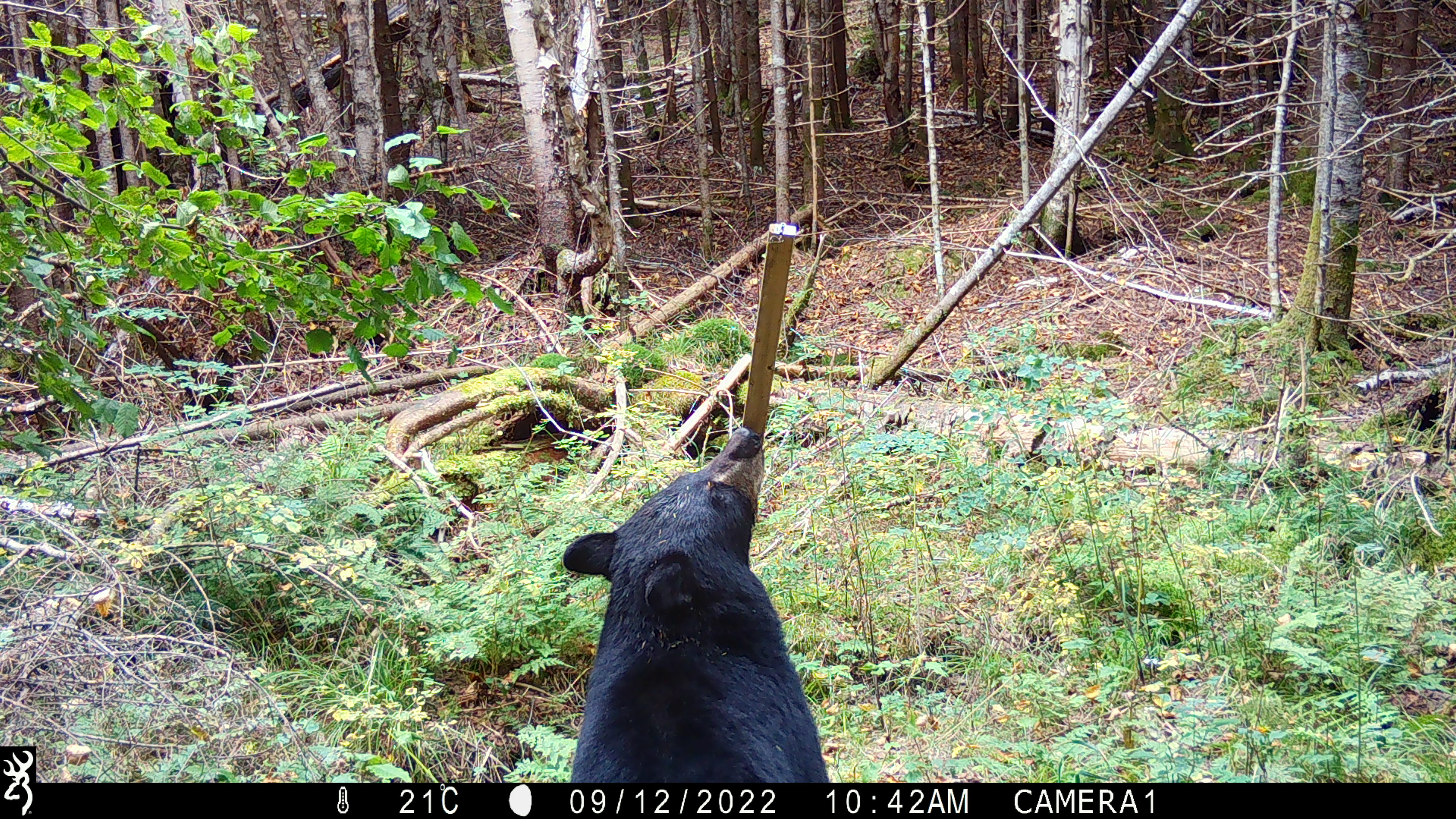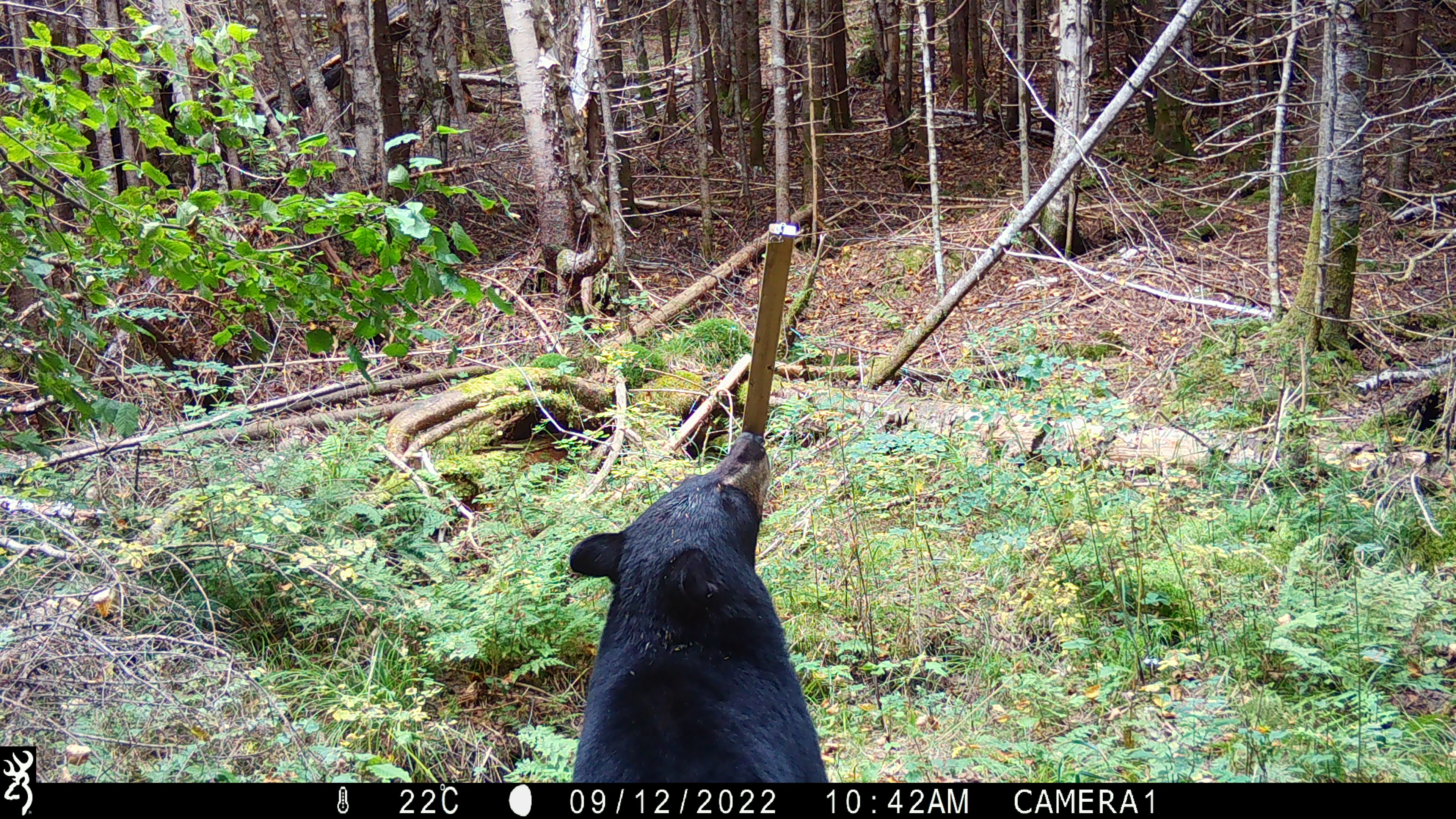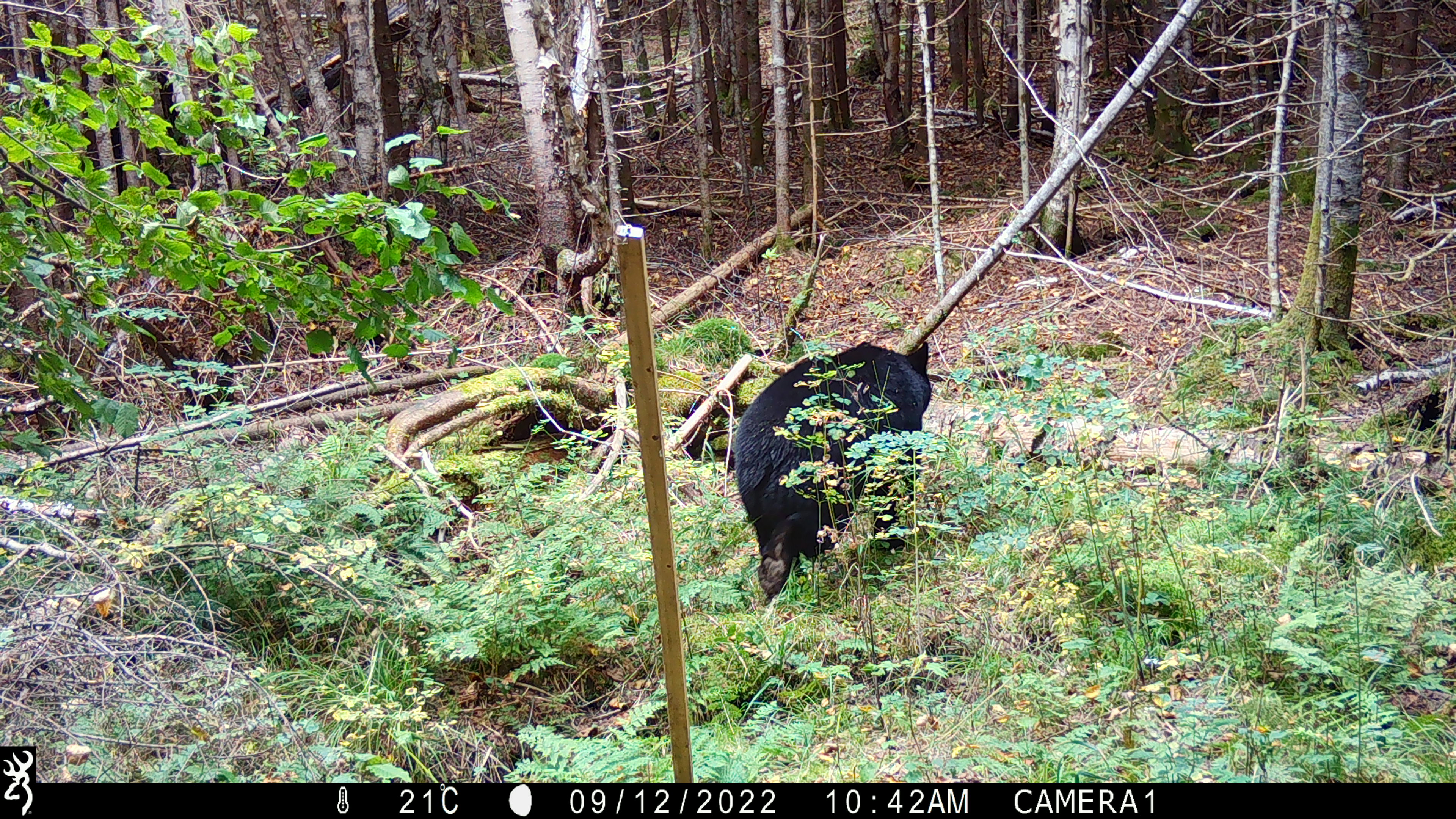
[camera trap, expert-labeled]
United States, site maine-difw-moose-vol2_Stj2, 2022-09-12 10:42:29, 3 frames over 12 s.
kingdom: Animalia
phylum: Chordata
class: Mammalia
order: Carnivora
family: Ursidae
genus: Ursus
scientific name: Ursus americanus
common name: black bear